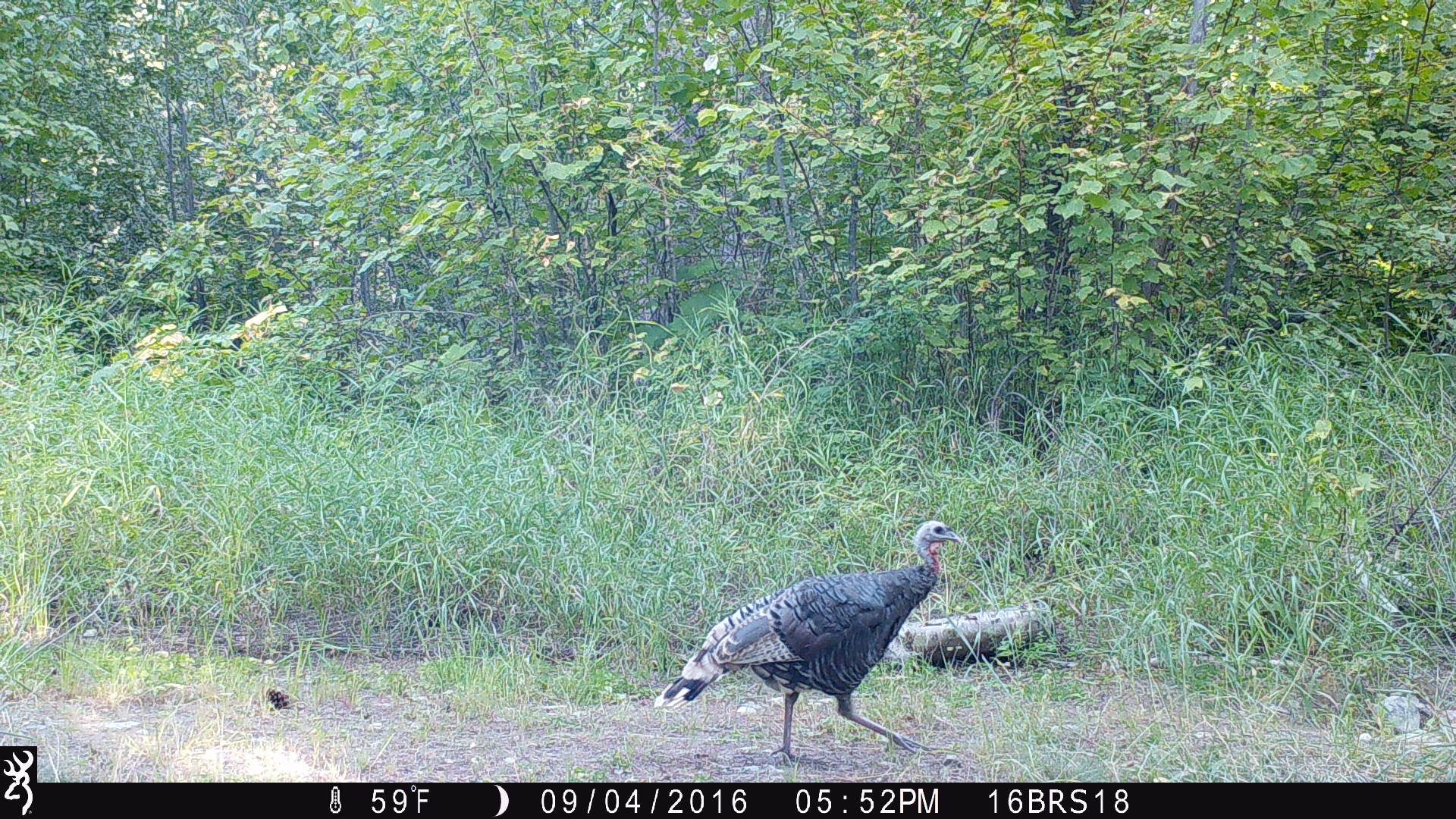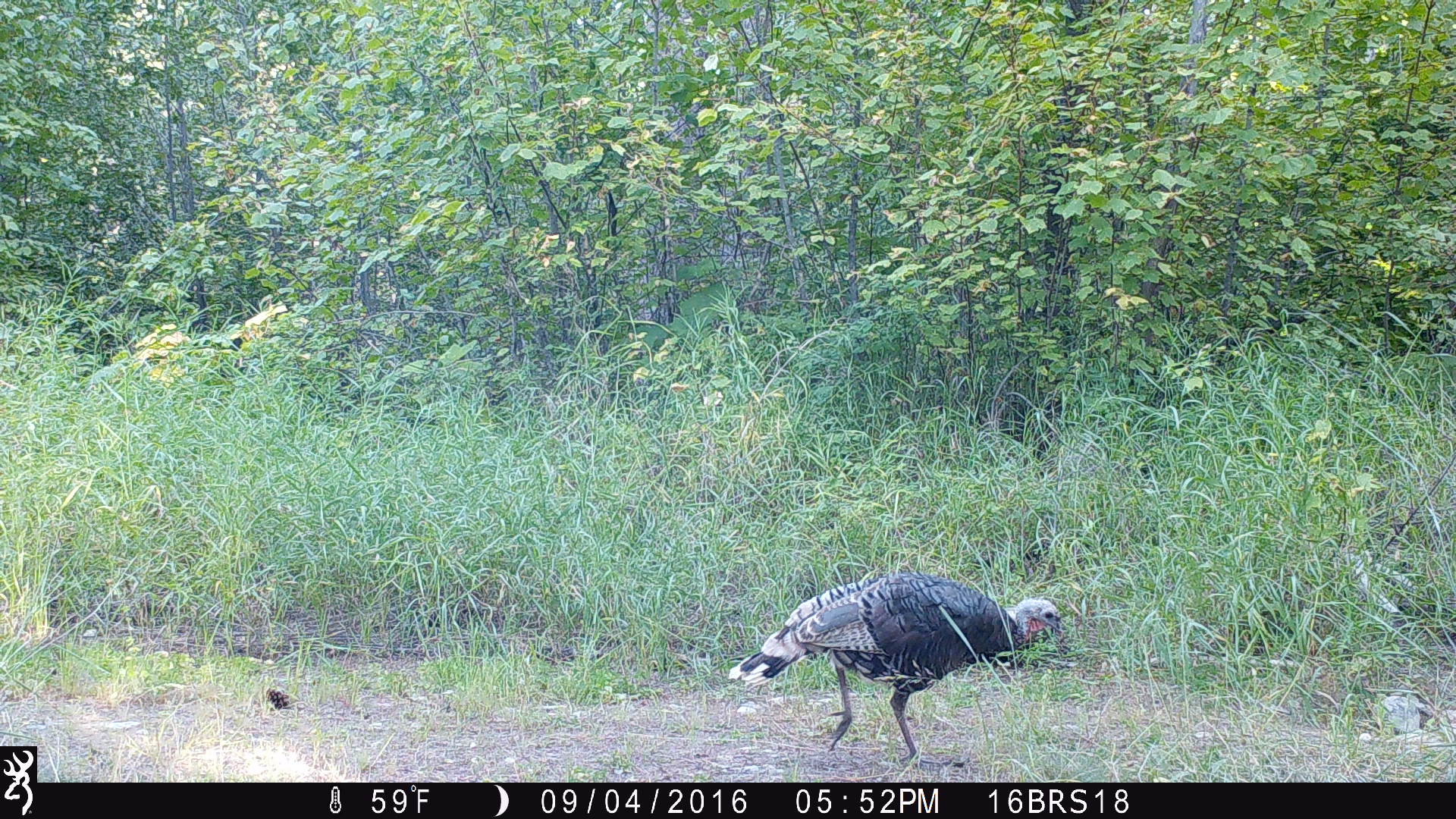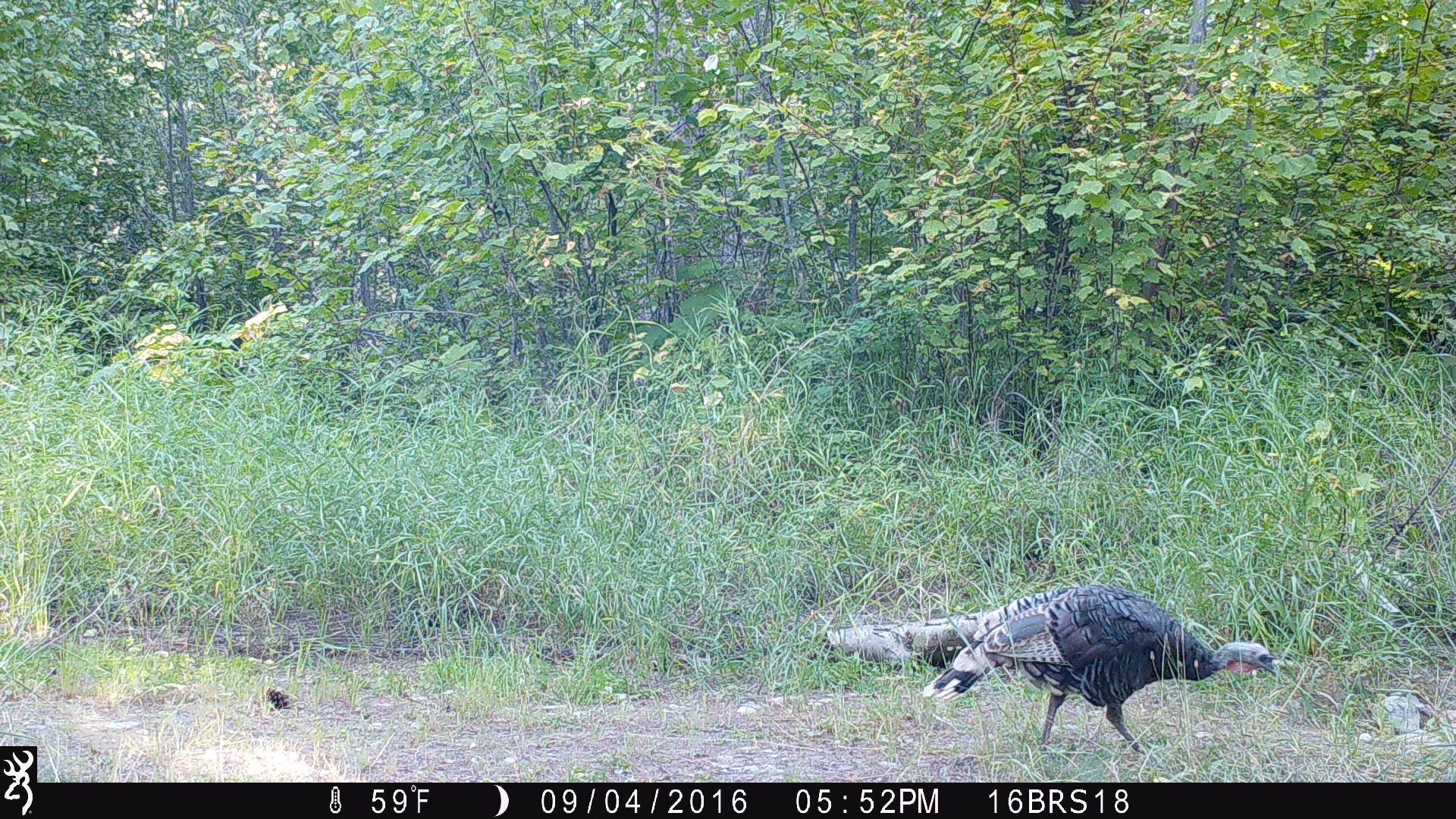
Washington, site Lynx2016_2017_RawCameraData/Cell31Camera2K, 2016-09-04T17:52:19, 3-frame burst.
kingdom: Animalia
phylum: Chordata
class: Aves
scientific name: Aves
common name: birds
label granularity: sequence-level